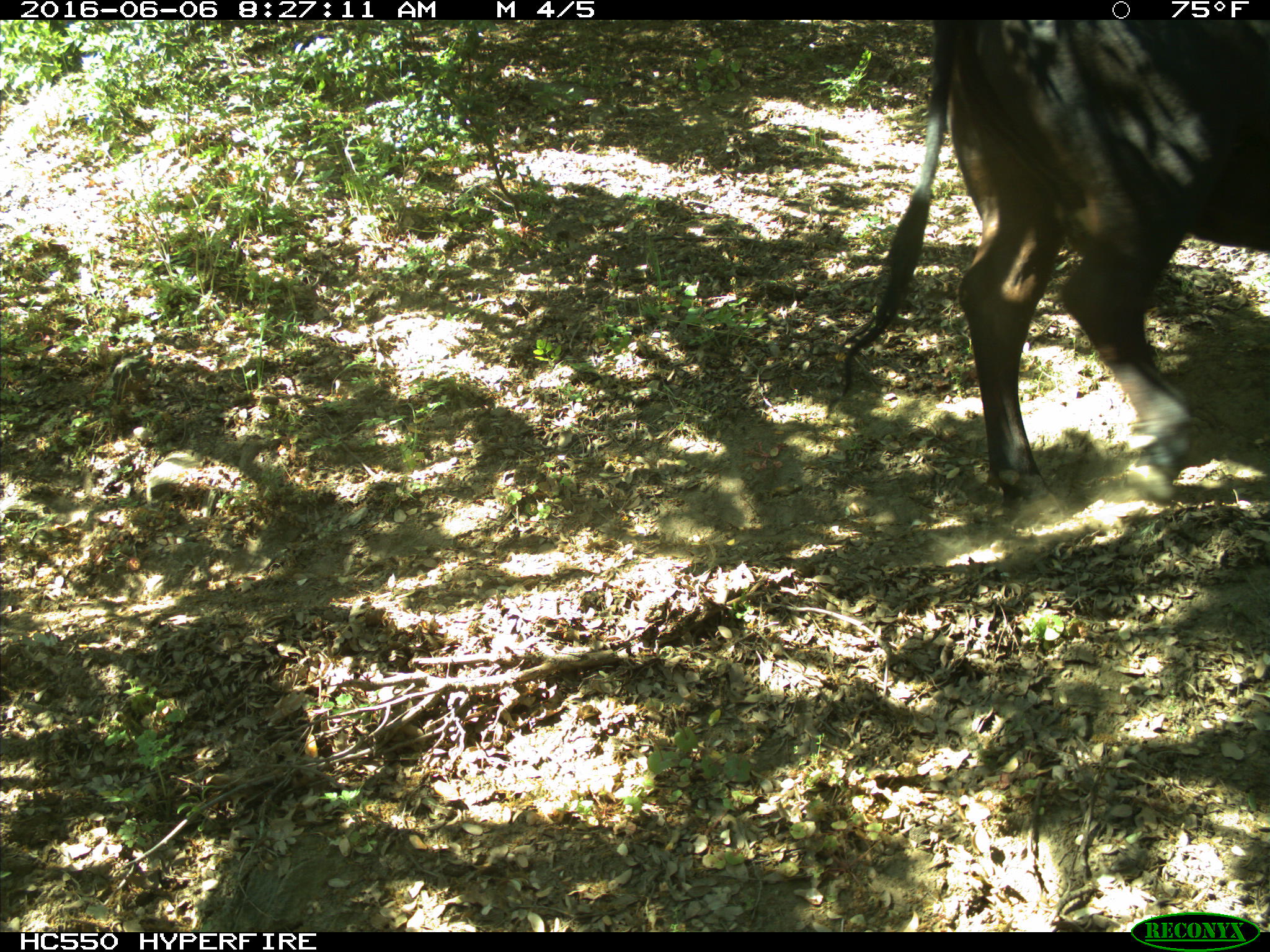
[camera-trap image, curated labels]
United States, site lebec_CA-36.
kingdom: Animalia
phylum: Chordata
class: Mammalia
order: Artiodactyla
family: Bovidae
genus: Bos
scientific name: Bos taurus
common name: domestic cow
Bos taurus (domestic cow).